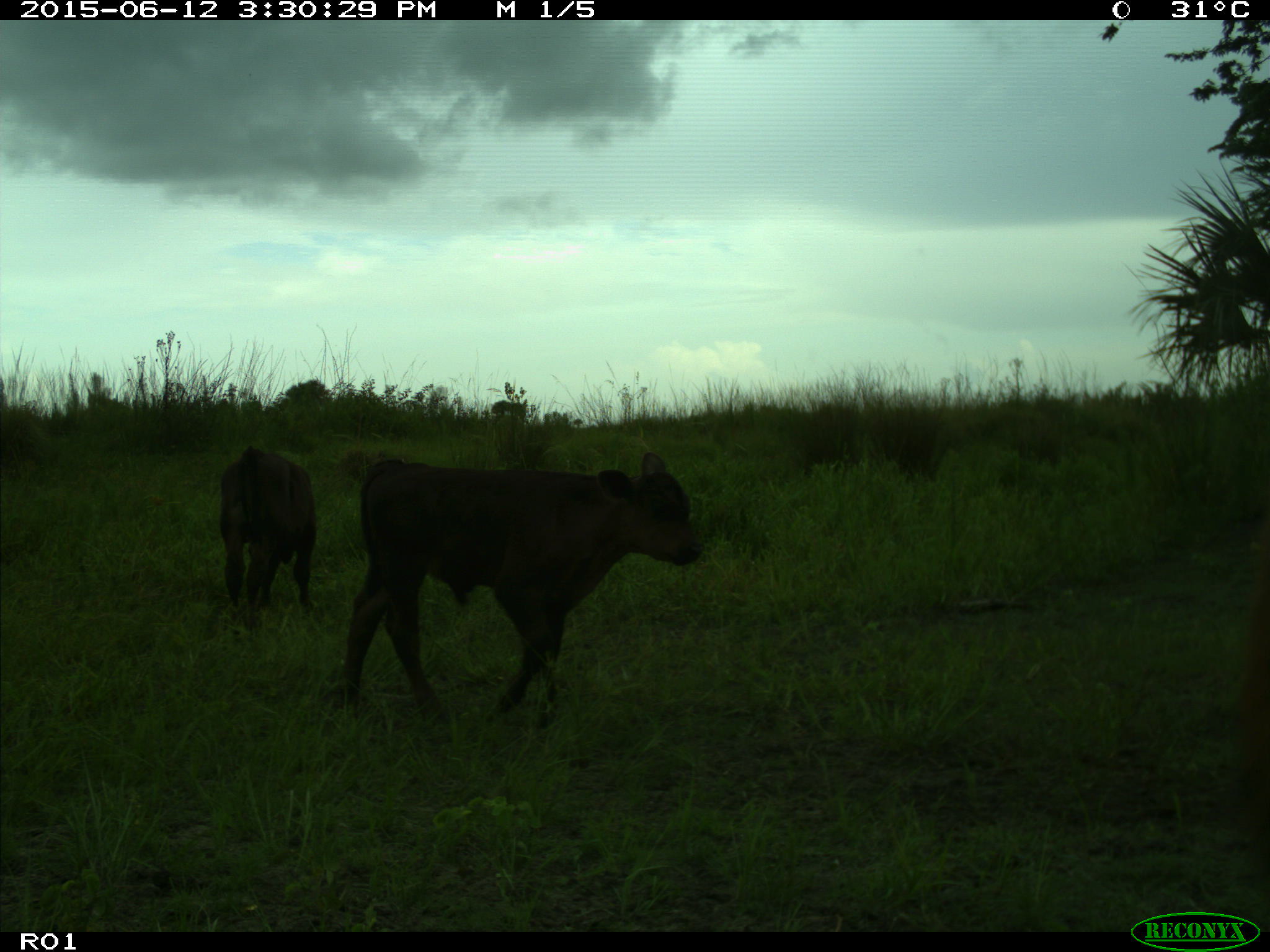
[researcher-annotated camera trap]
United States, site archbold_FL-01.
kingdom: Animalia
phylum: Chordata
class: Mammalia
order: Artiodactyla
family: Bovidae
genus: Bos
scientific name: Bos taurus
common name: domestic cow